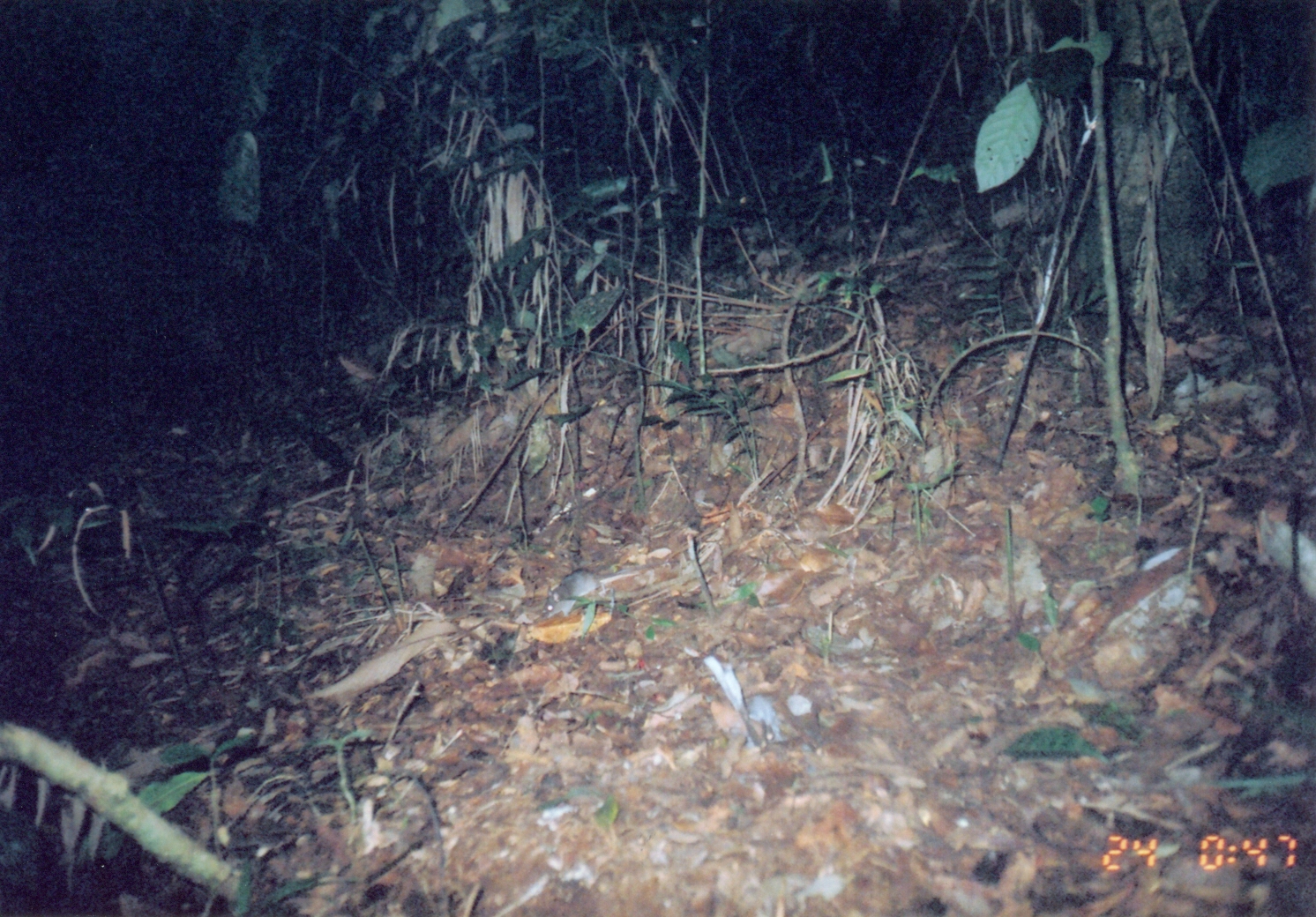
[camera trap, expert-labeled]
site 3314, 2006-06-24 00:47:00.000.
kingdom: Animalia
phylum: Chordata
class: Mammalia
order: Rodentia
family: Muridae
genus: Rattus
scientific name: Rattus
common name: rodent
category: unknown rat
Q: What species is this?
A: Unknown rat (rodent) (Rattus).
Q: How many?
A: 1.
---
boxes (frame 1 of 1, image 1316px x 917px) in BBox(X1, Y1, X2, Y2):
unknown rat: BBox(537, 566, 649, 618)